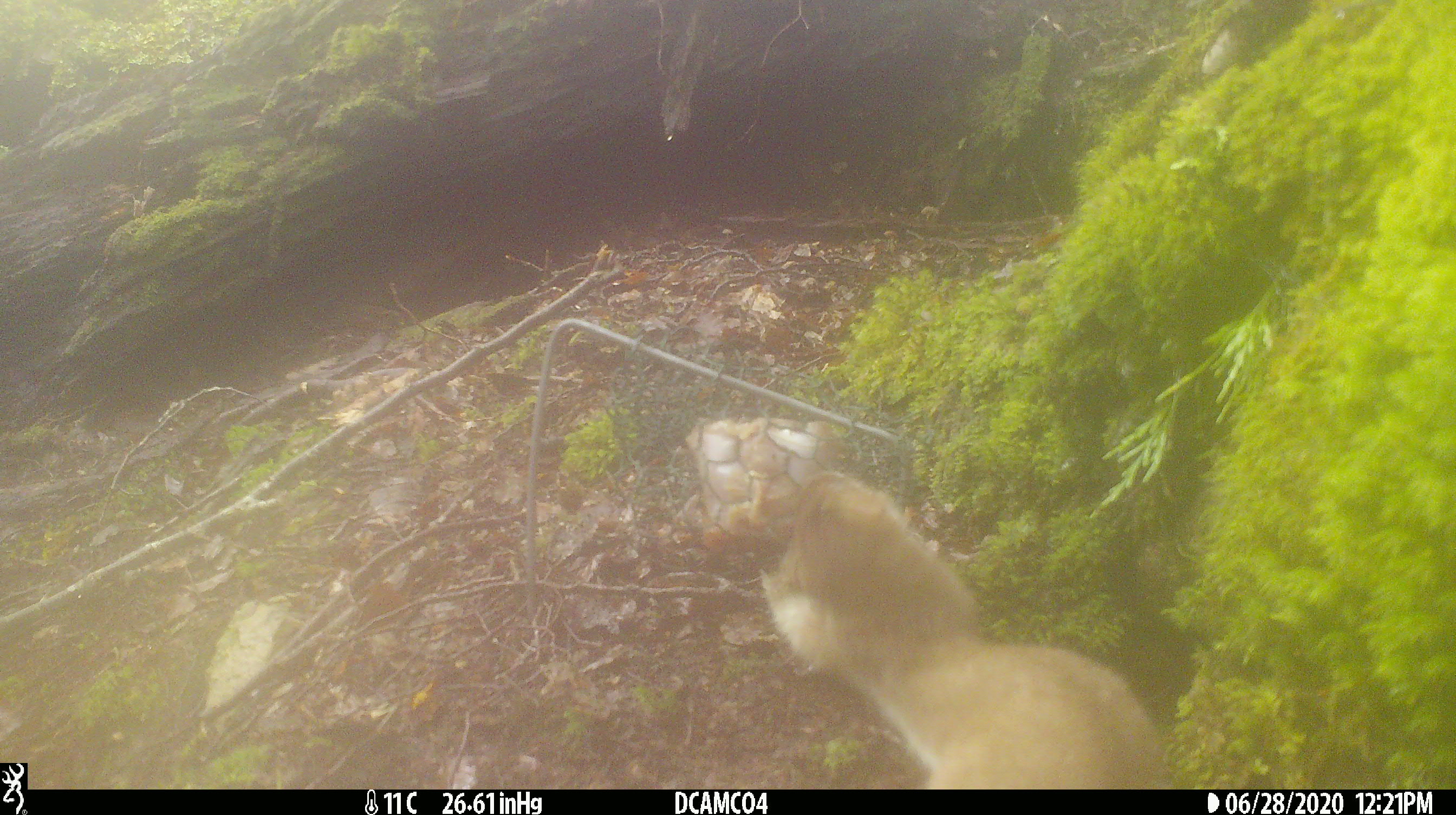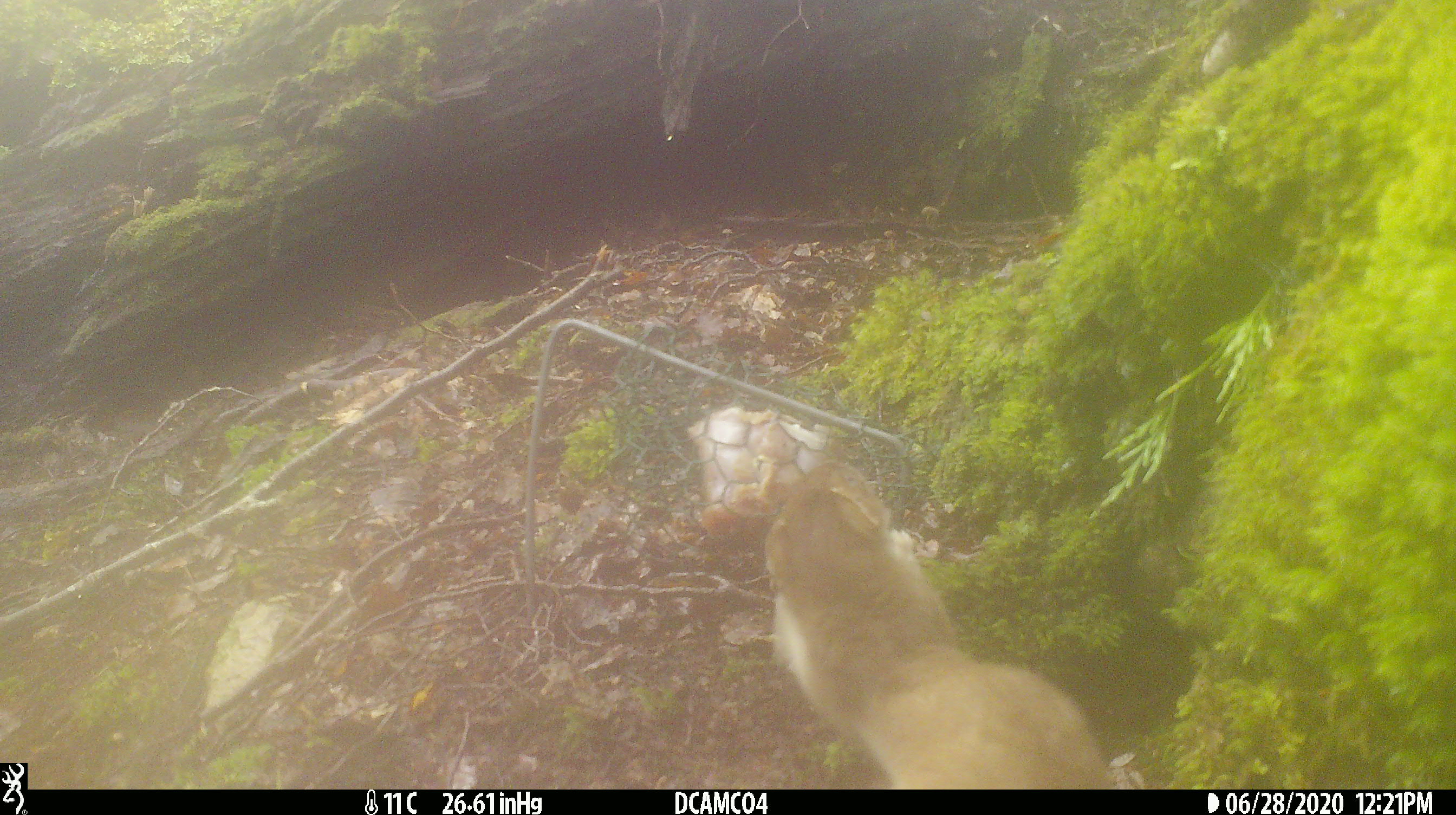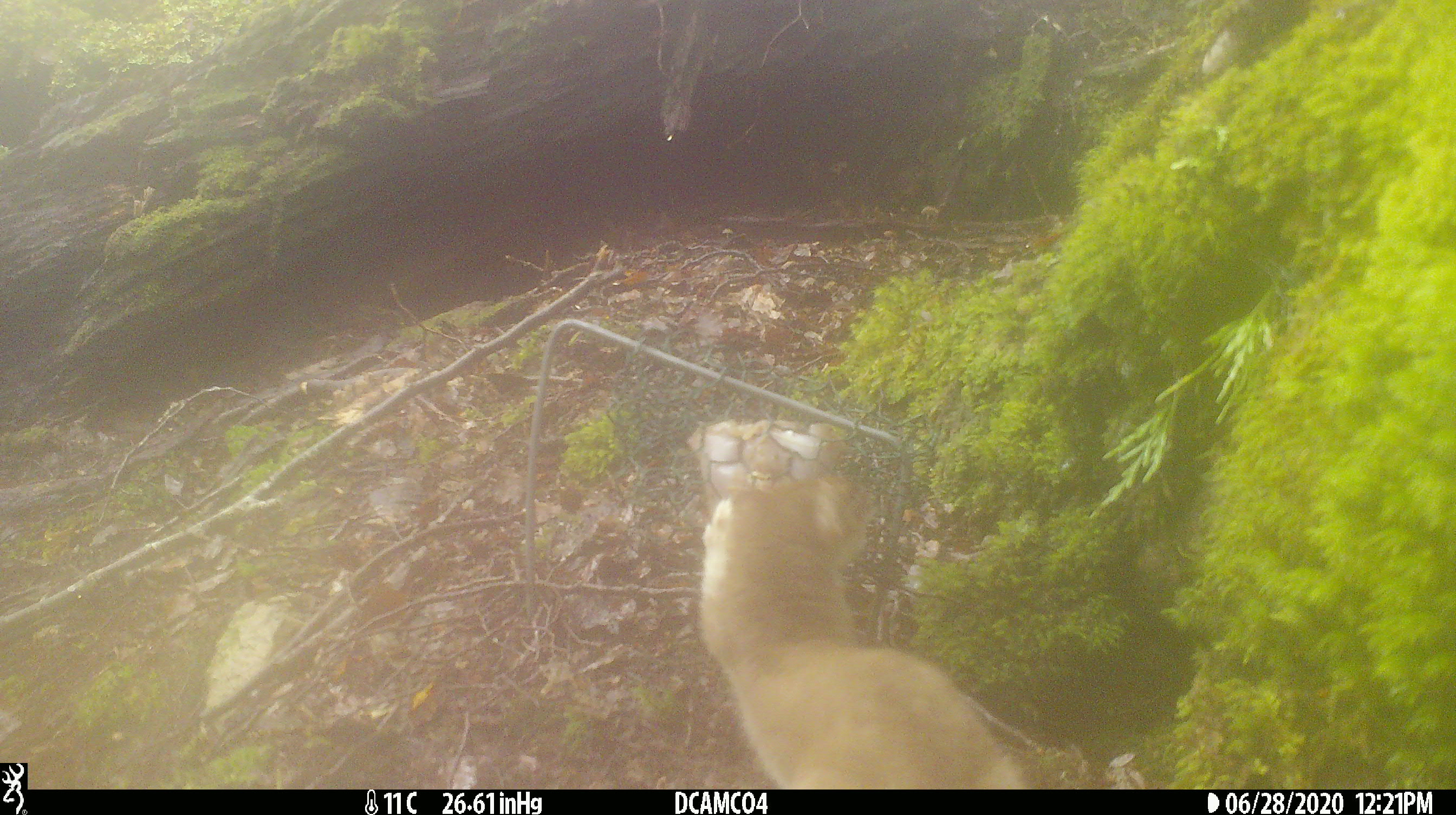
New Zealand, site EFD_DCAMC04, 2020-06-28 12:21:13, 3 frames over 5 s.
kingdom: Animalia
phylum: Chordata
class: Mammalia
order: Carnivora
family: Mustelidae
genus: Mustela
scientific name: Mustela erminea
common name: stoat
Stoat (Mustela erminea).